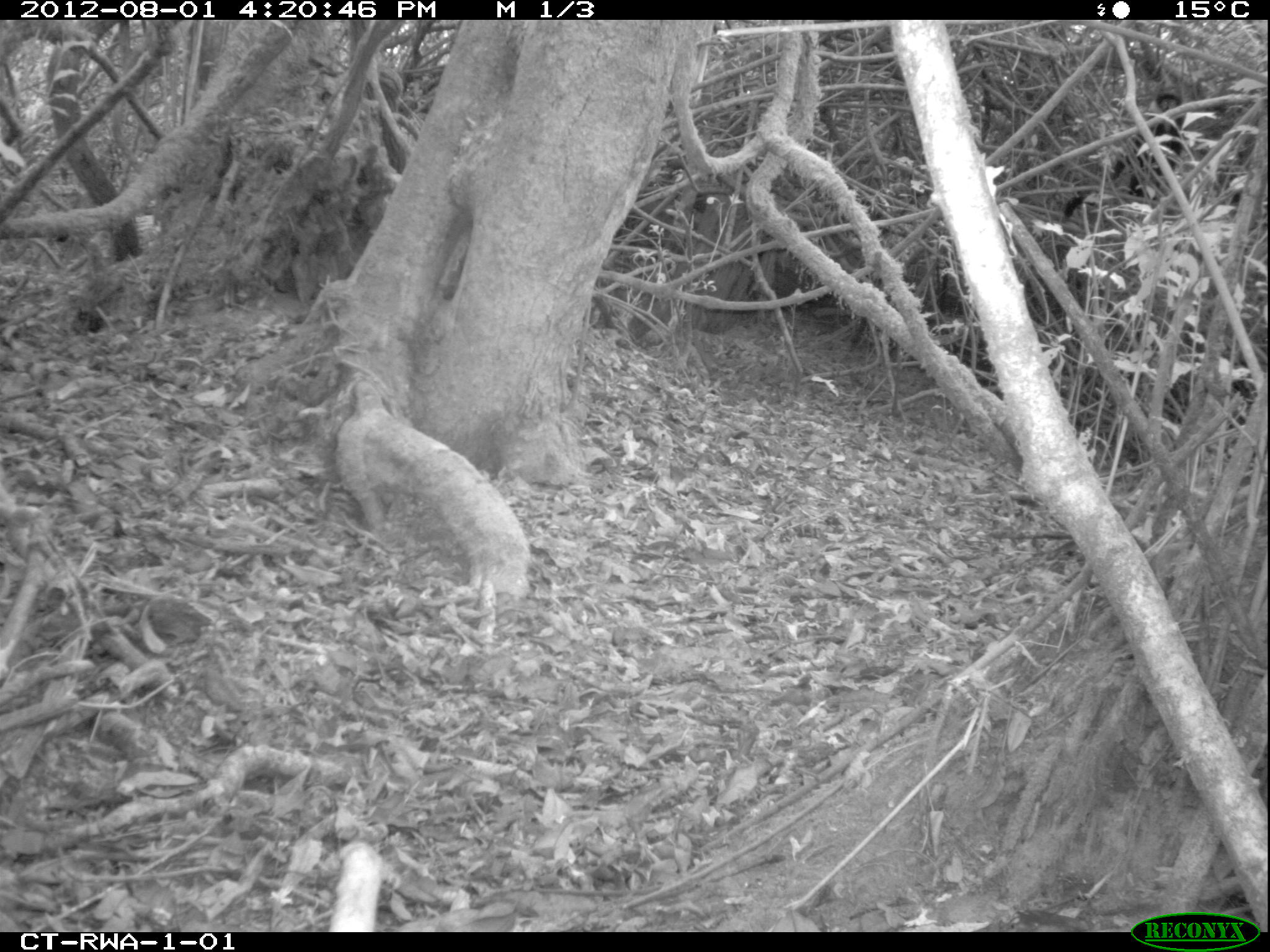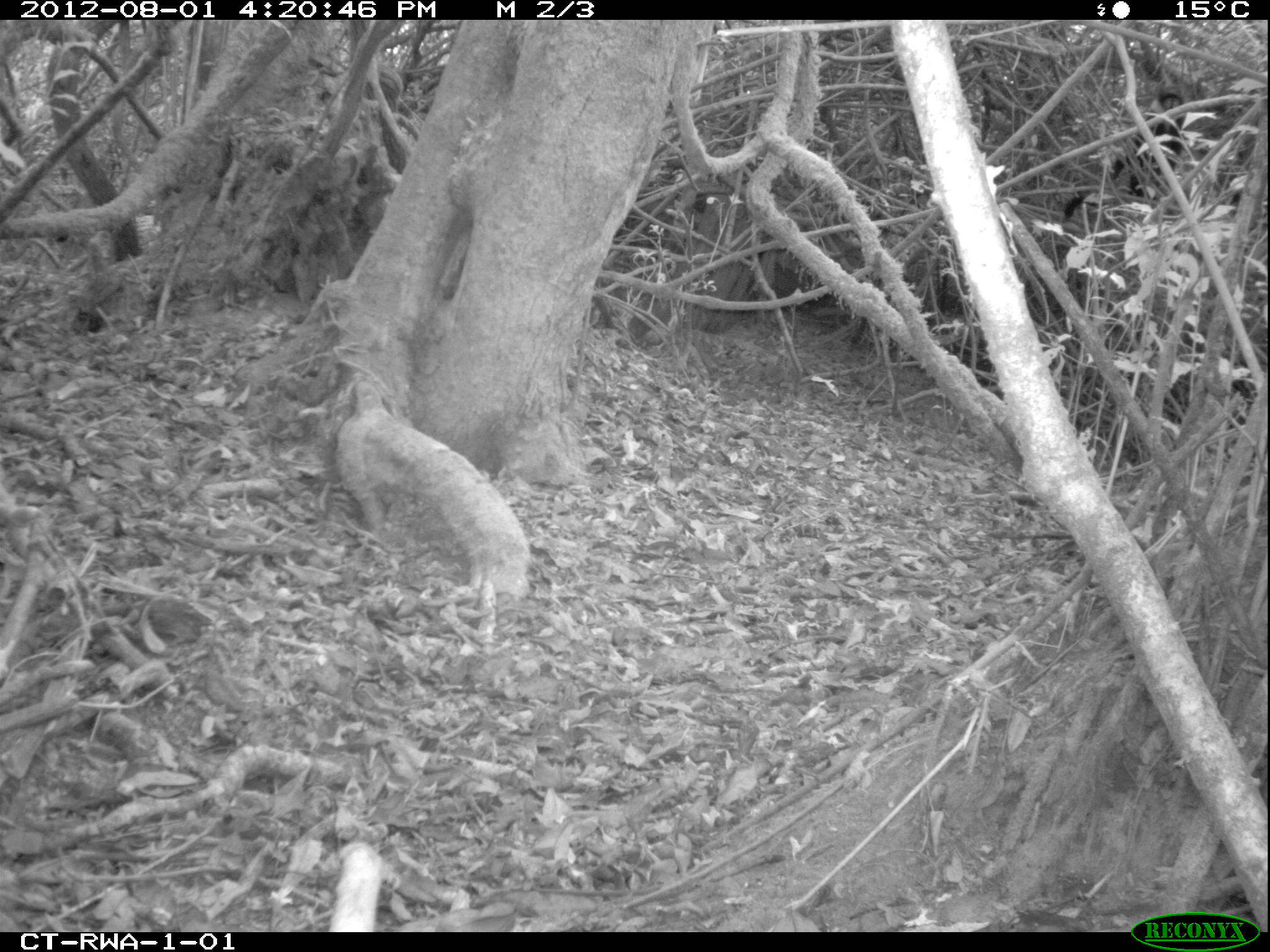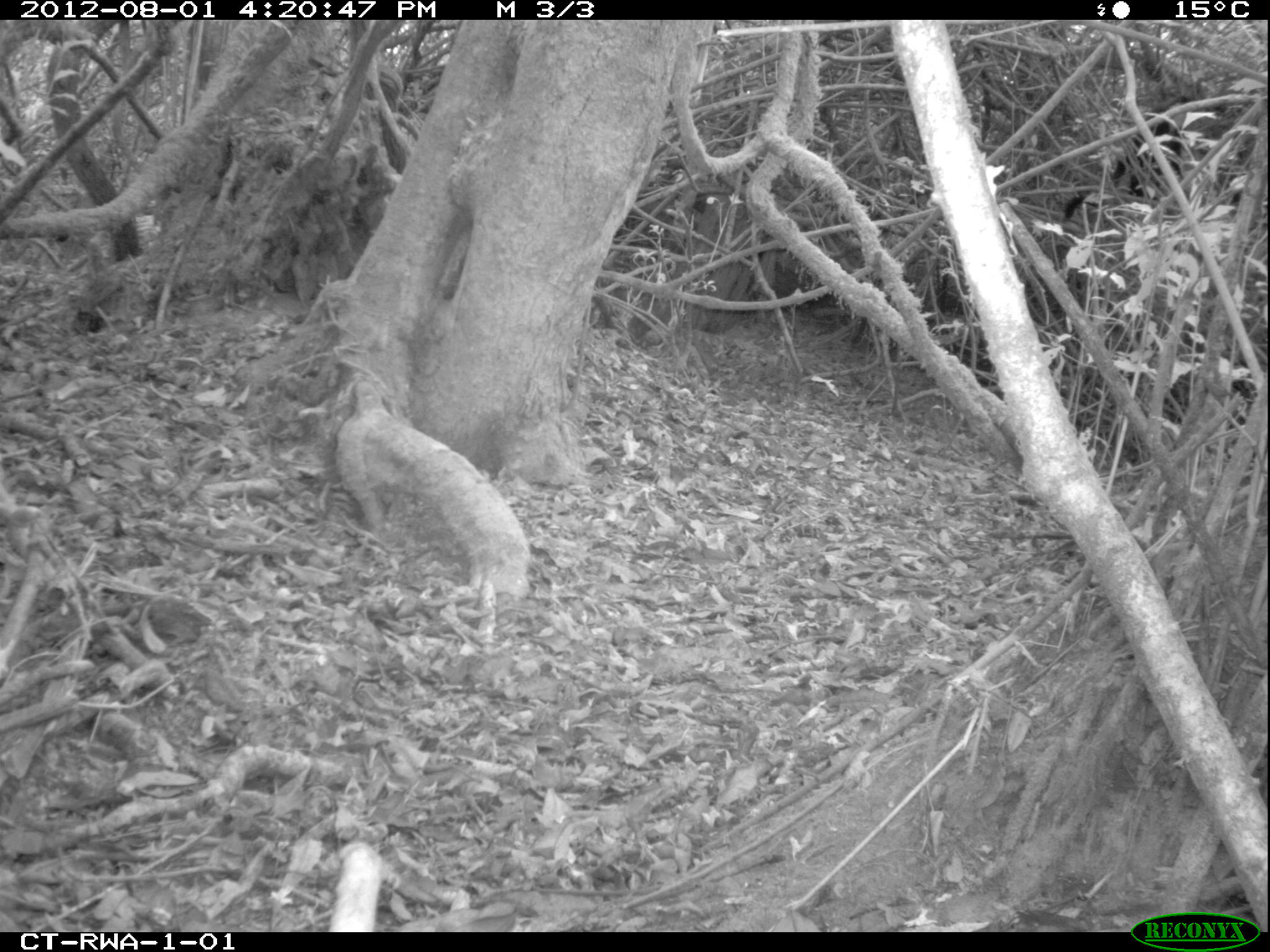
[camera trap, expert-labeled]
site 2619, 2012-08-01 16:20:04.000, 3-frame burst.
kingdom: Animalia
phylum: Chordata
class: Mammalia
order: Primates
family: Cercopithecidae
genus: Allochrocebus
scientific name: Allochrocebus lhoesti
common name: l'hoest's monkey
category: cercopithecus lhoesti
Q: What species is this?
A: Cercopithecus lhoesti (l'hoest's monkey) (Allochrocebus lhoesti).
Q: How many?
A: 3.